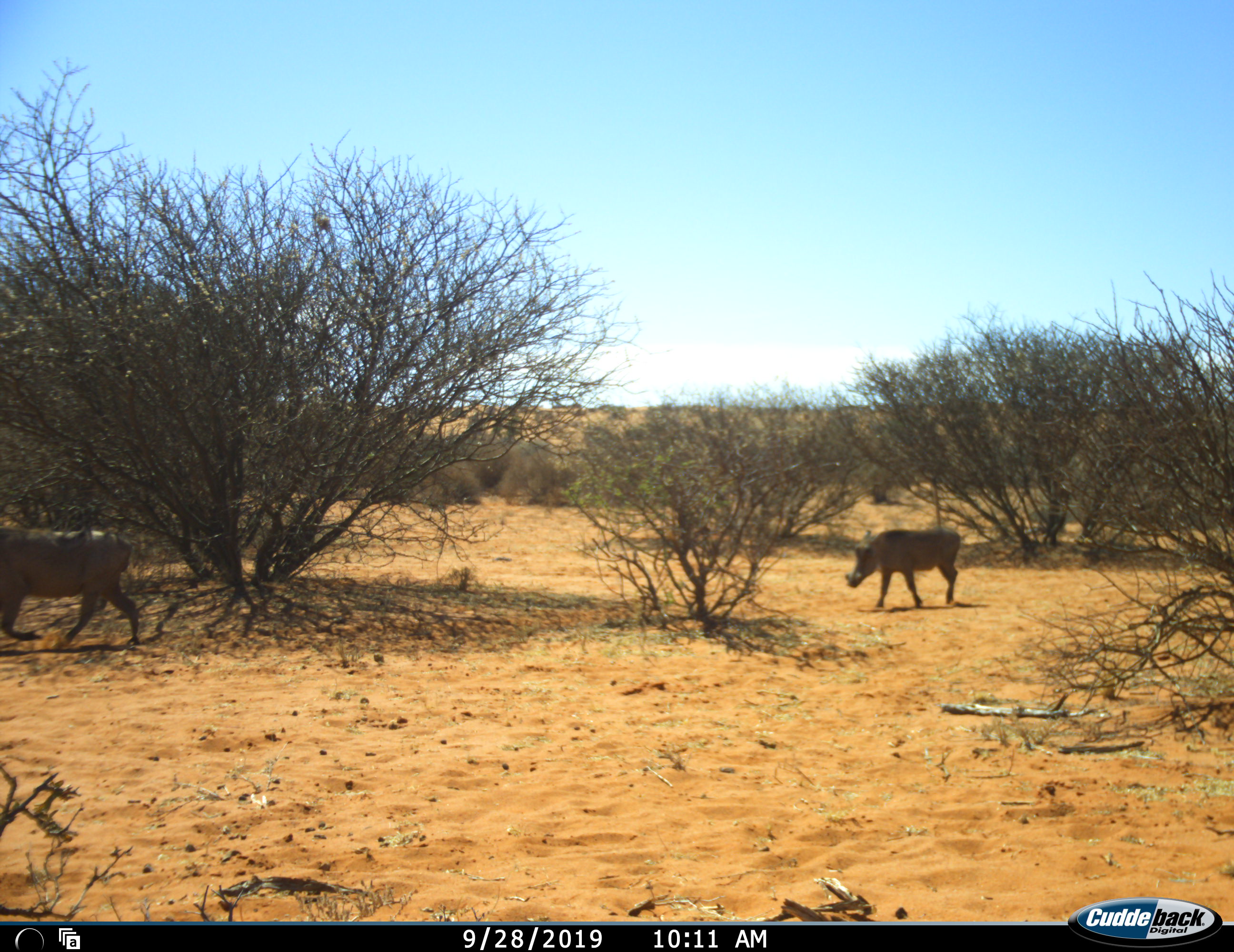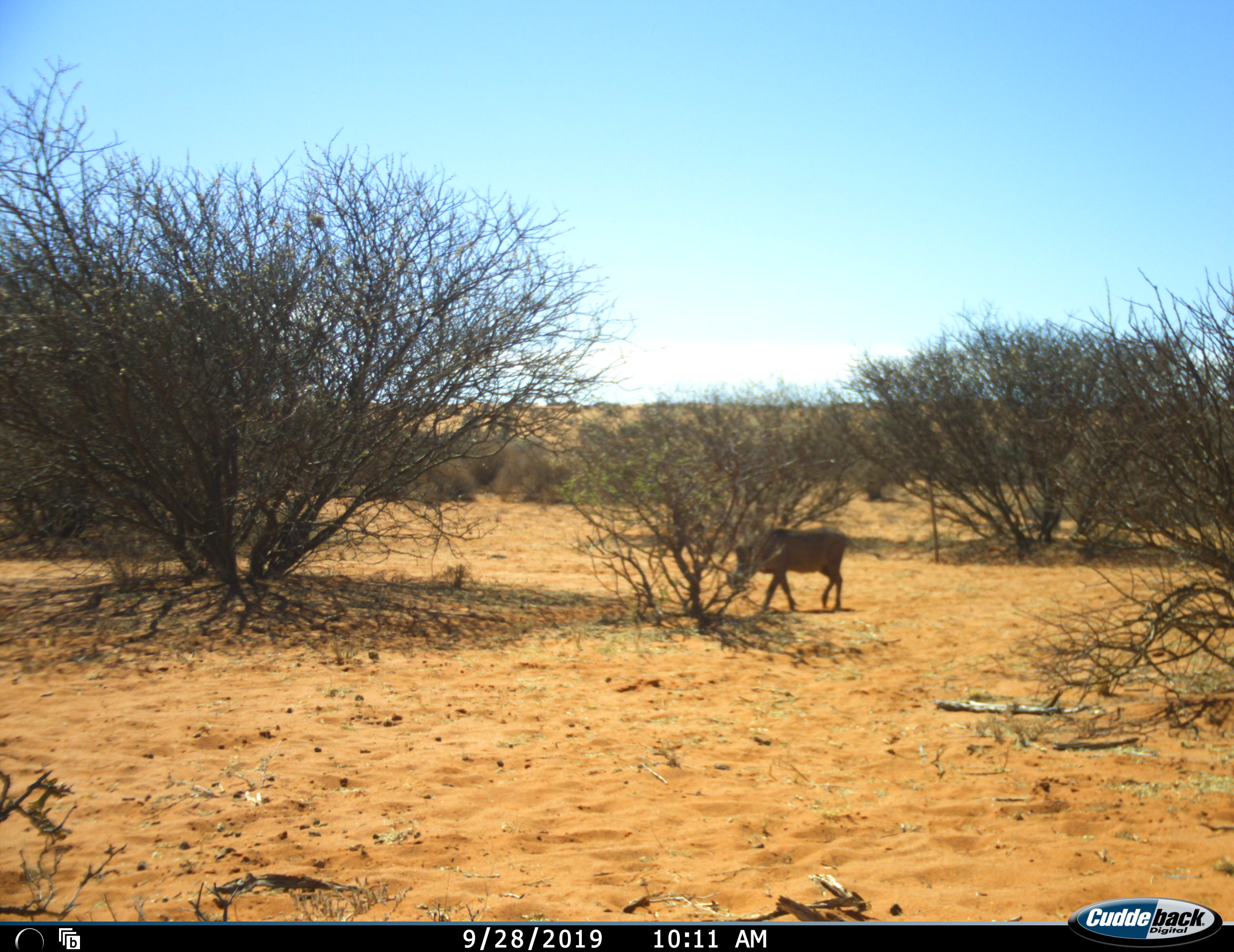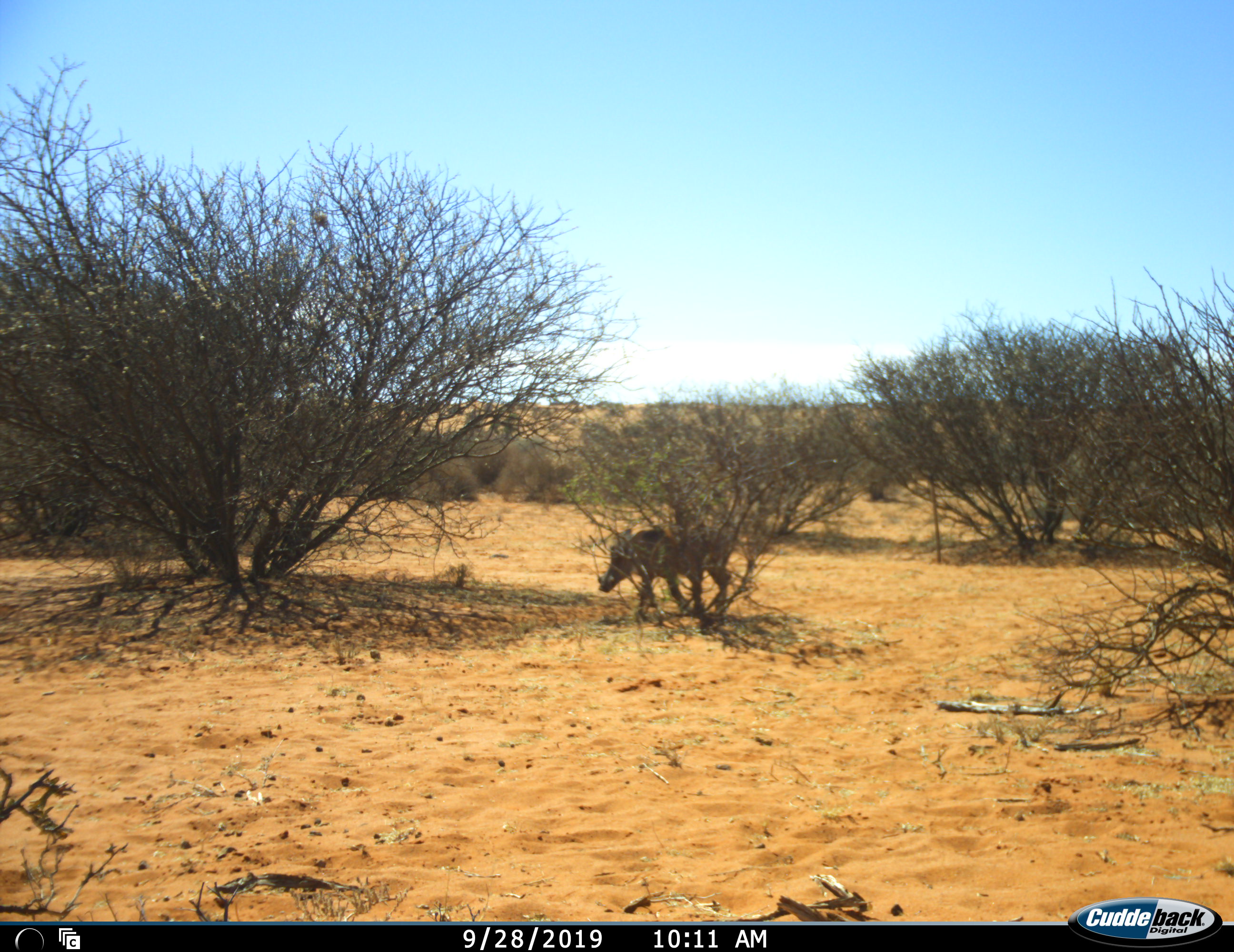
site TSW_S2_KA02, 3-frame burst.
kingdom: Animalia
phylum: Chordata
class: Mammalia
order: Artiodactyla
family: Suidae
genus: Phacochoerus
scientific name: Phacochoerus africanus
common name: warthog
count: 2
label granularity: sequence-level